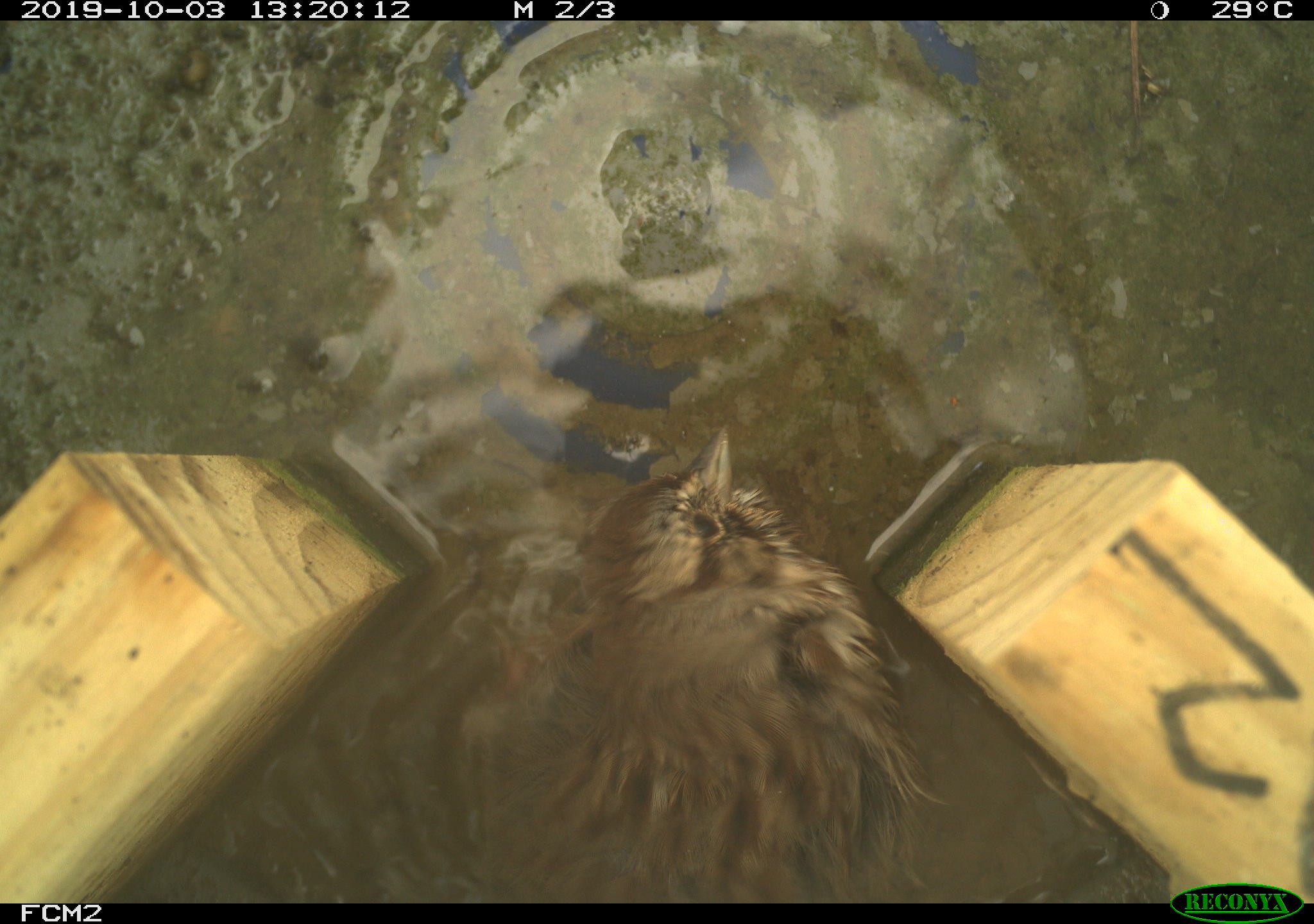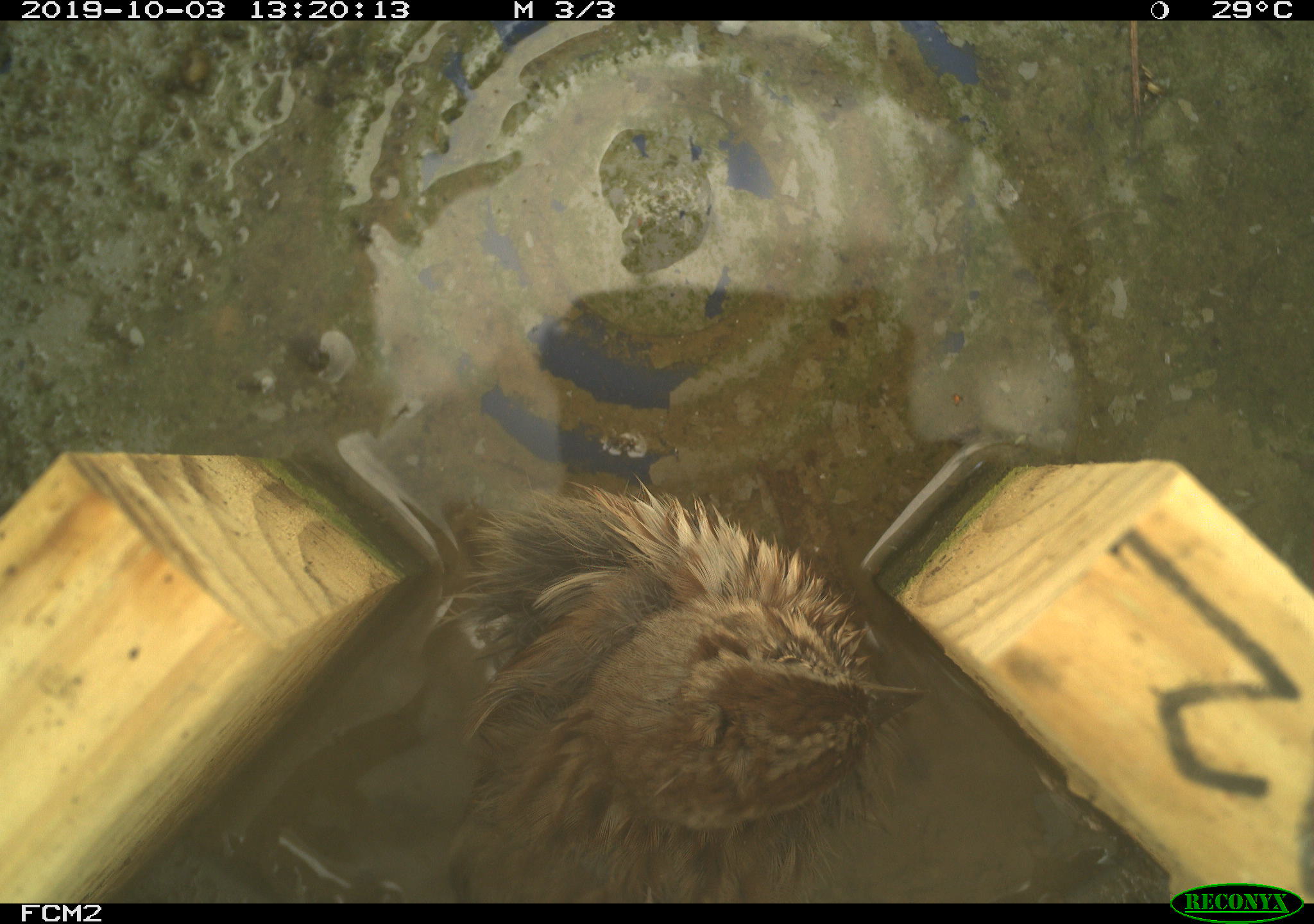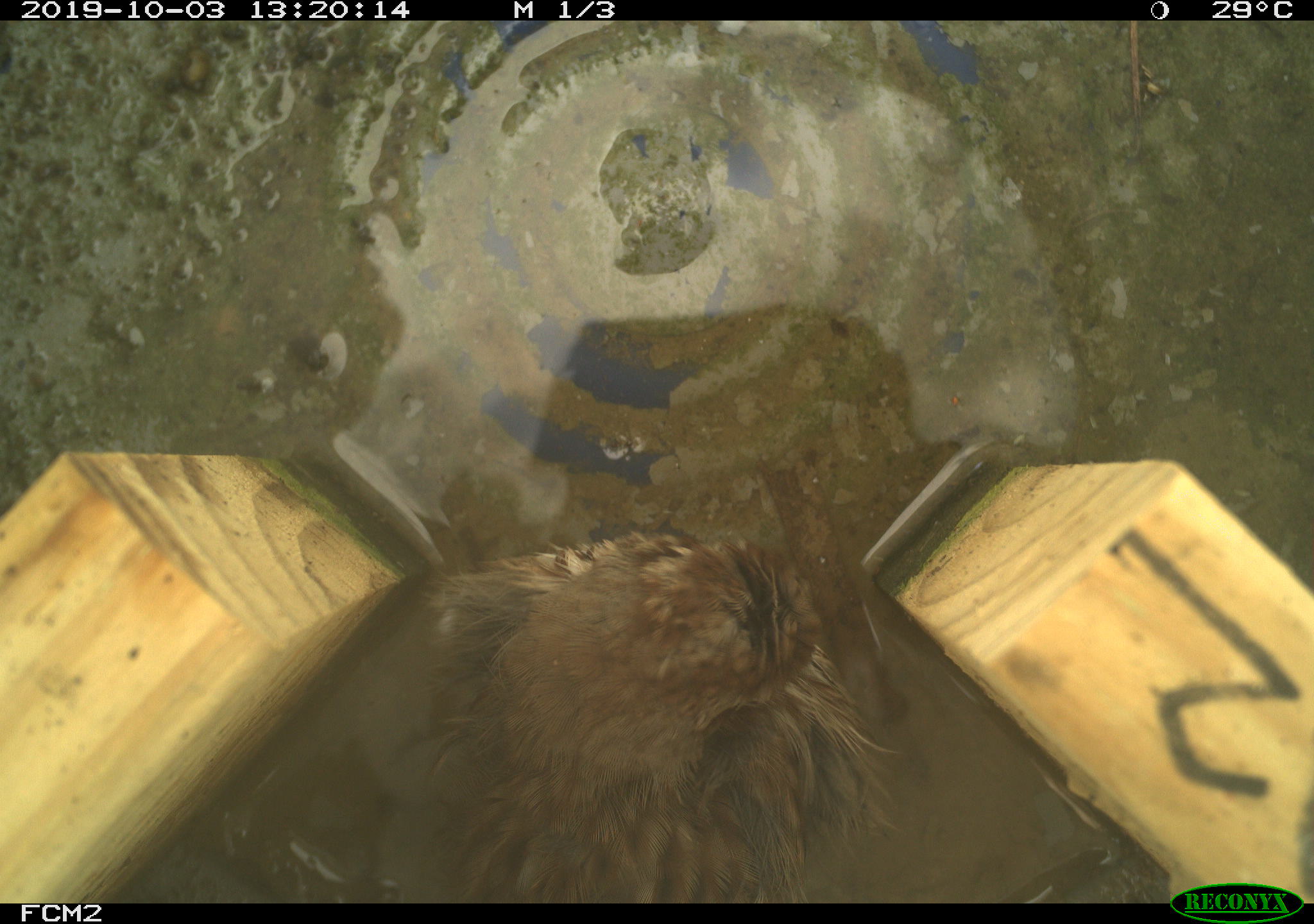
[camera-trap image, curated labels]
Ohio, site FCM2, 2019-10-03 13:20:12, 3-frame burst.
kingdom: Animalia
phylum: Chordata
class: Aves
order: Passeriformes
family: Passerellidae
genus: Melospiza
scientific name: Melospiza melodia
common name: song sparrow